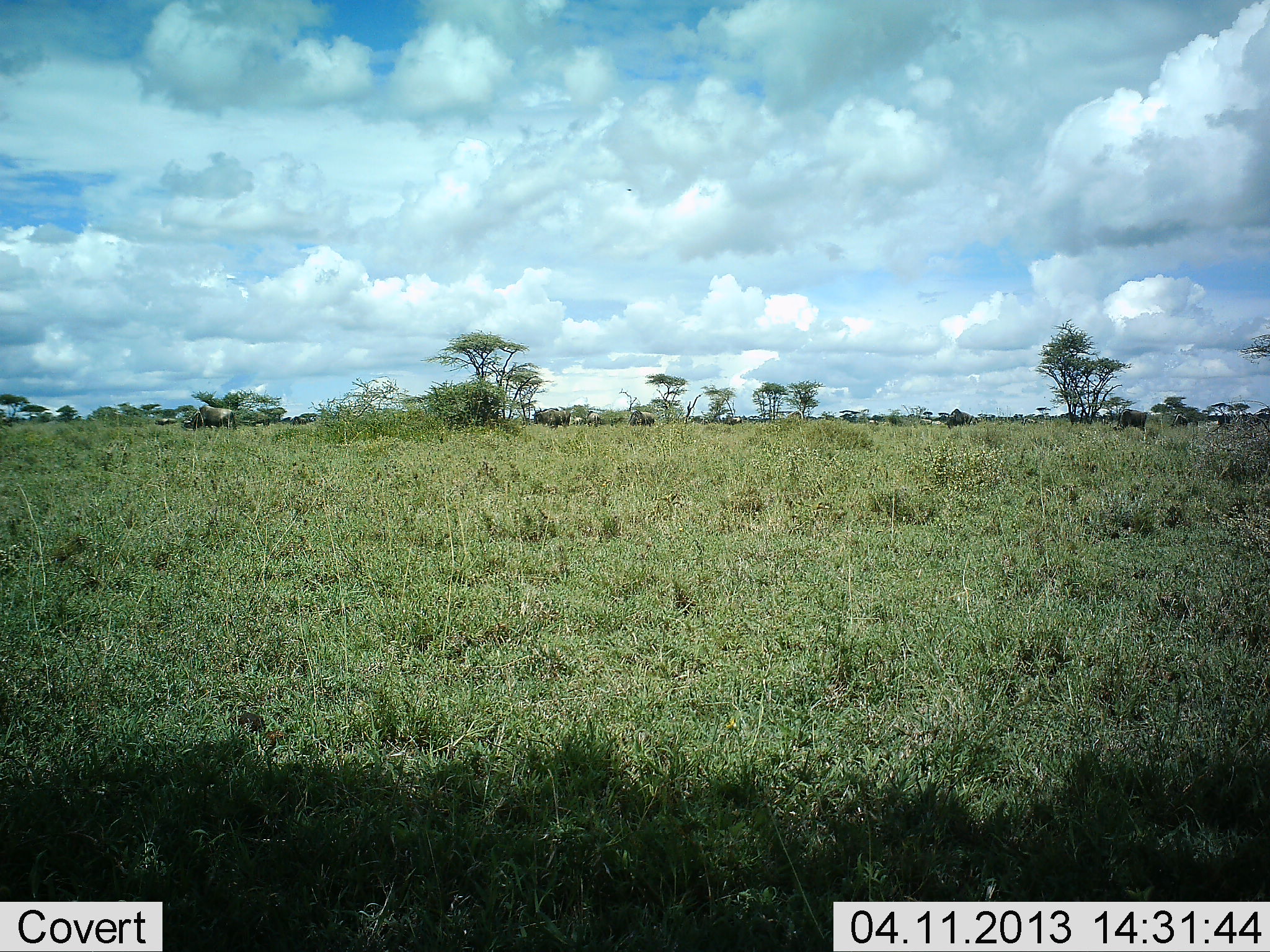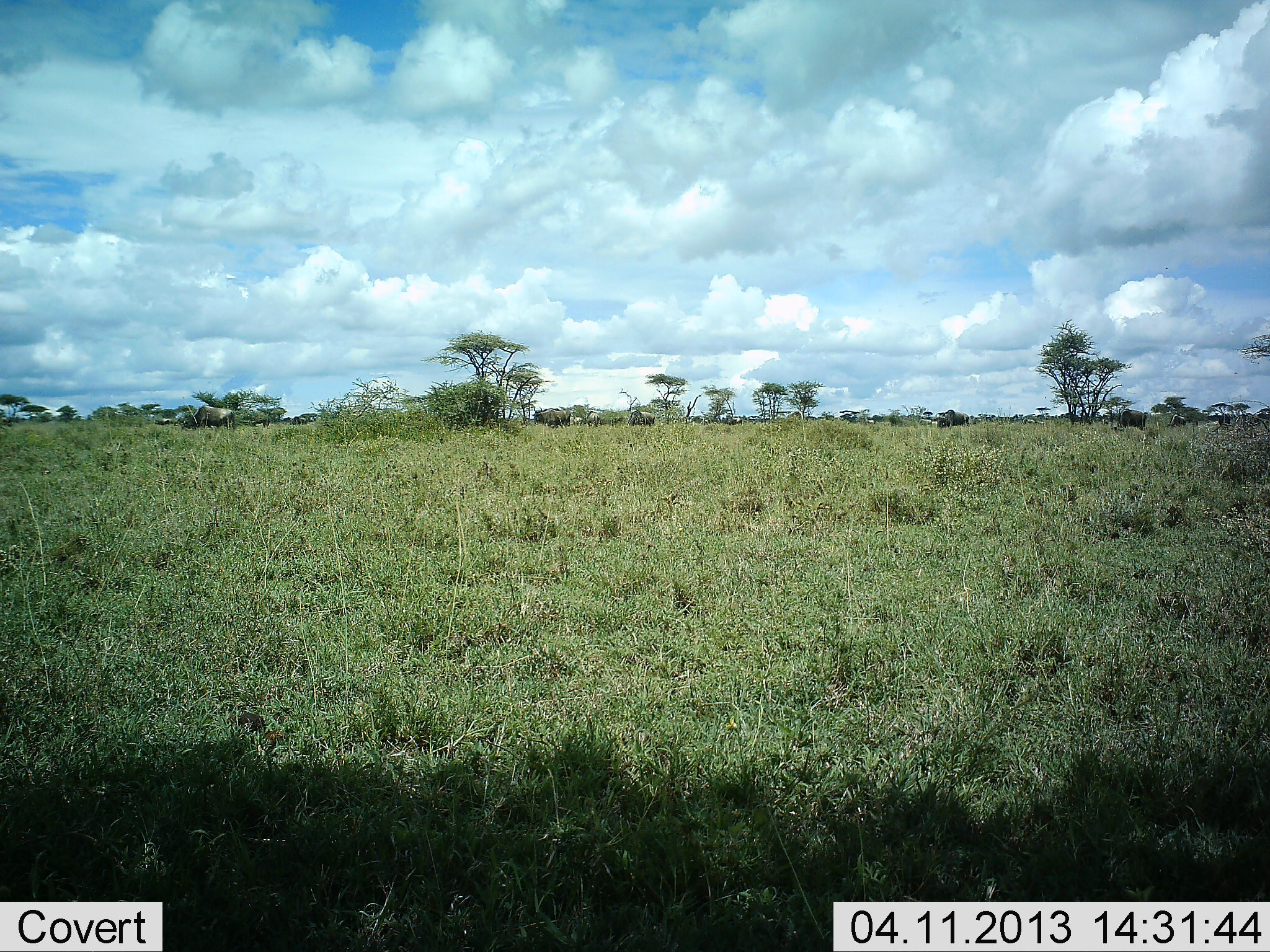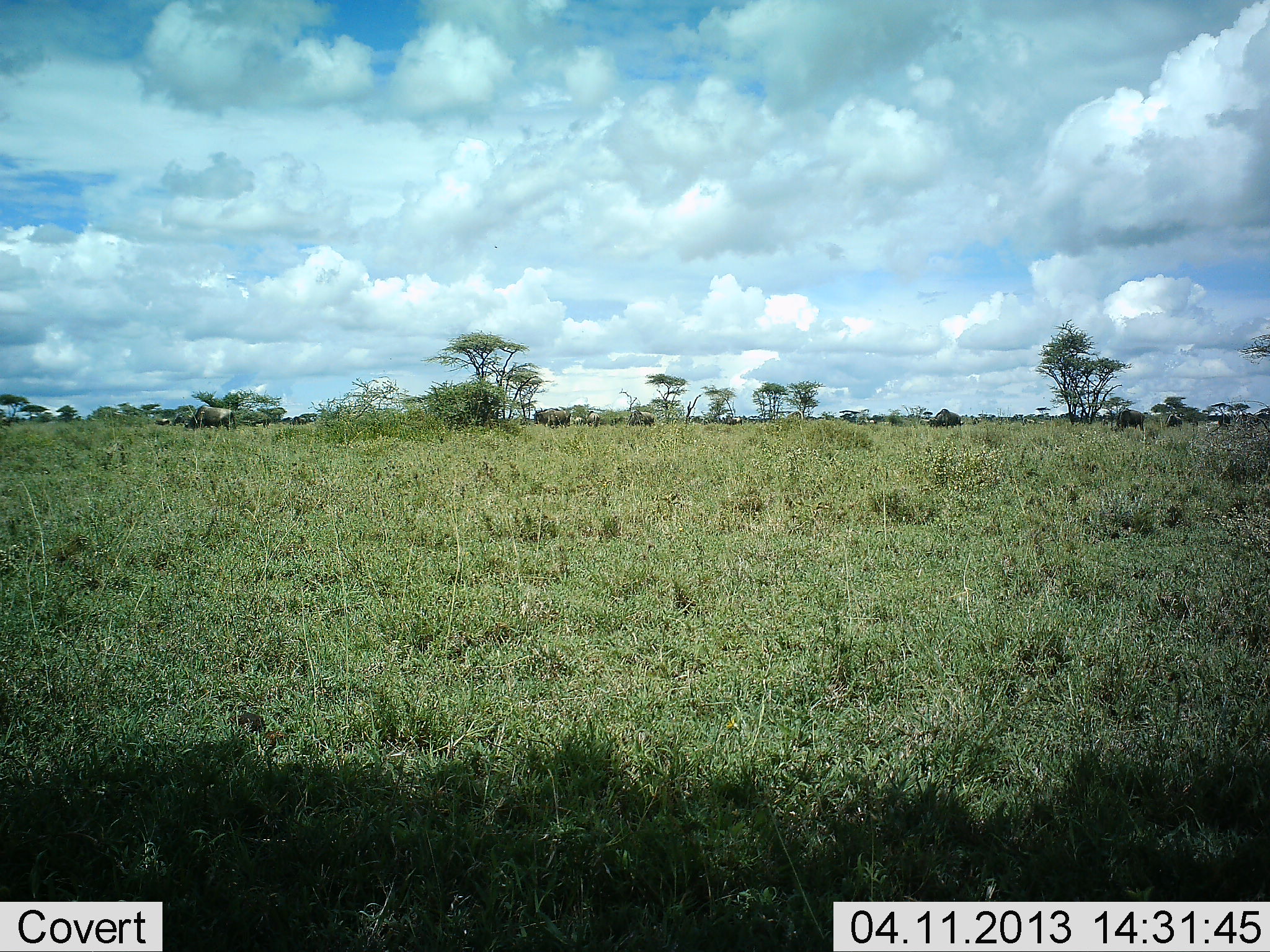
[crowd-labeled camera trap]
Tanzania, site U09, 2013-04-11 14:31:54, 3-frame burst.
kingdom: Animalia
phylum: Chordata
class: Mammalia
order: Artiodactyla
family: Bovidae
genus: Connochaetes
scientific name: Connochaetes taurinus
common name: blue wildebeest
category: wildebeest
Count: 8.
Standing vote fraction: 23%.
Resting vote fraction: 8%.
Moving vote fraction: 62%.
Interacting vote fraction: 0%.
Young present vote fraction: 0%.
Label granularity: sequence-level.